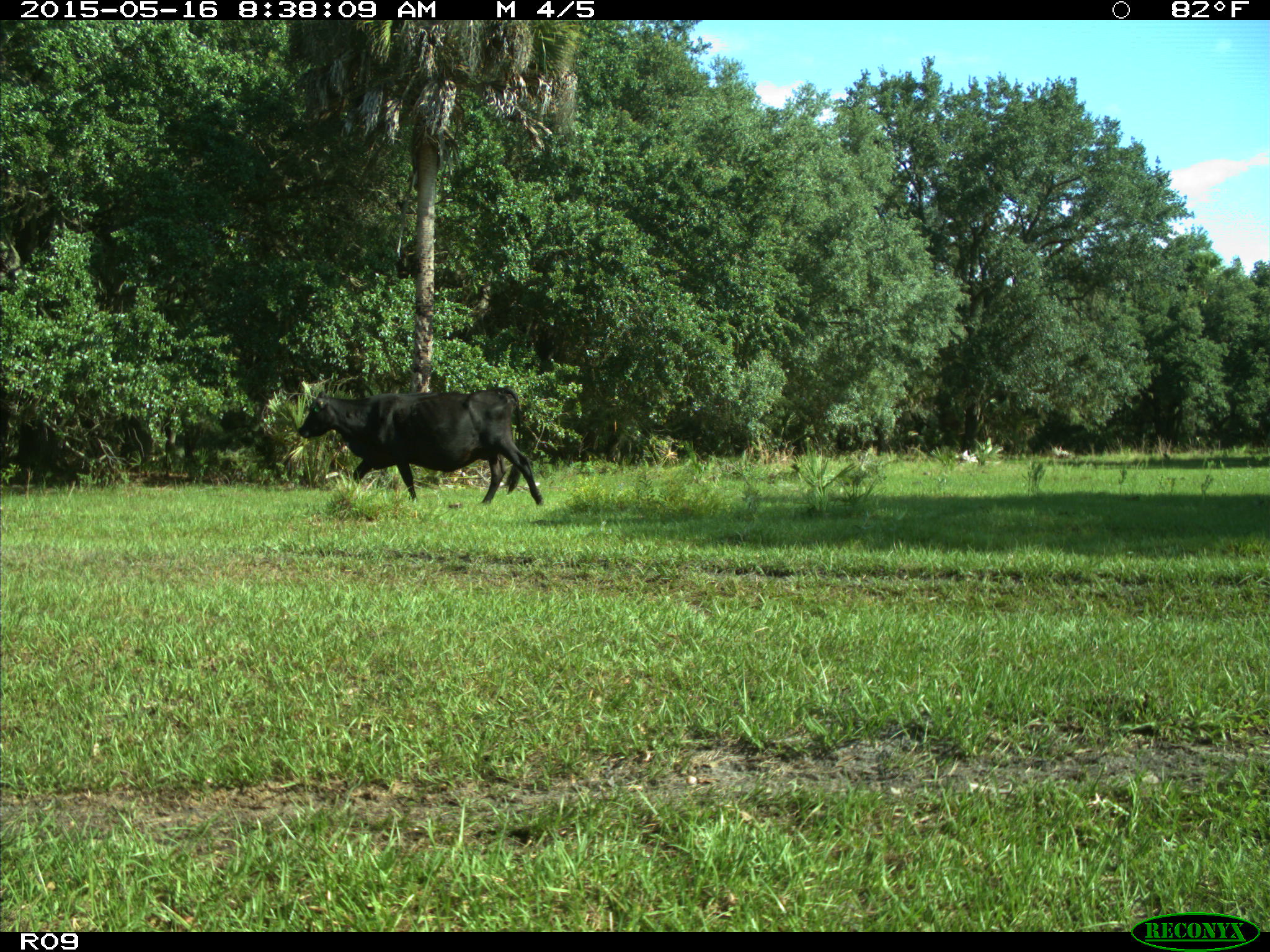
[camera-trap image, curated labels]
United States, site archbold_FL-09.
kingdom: Animalia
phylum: Chordata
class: Mammalia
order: Artiodactyla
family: Bovidae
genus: Bos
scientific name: Bos taurus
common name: domestic cow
Bos taurus (domestic cow).